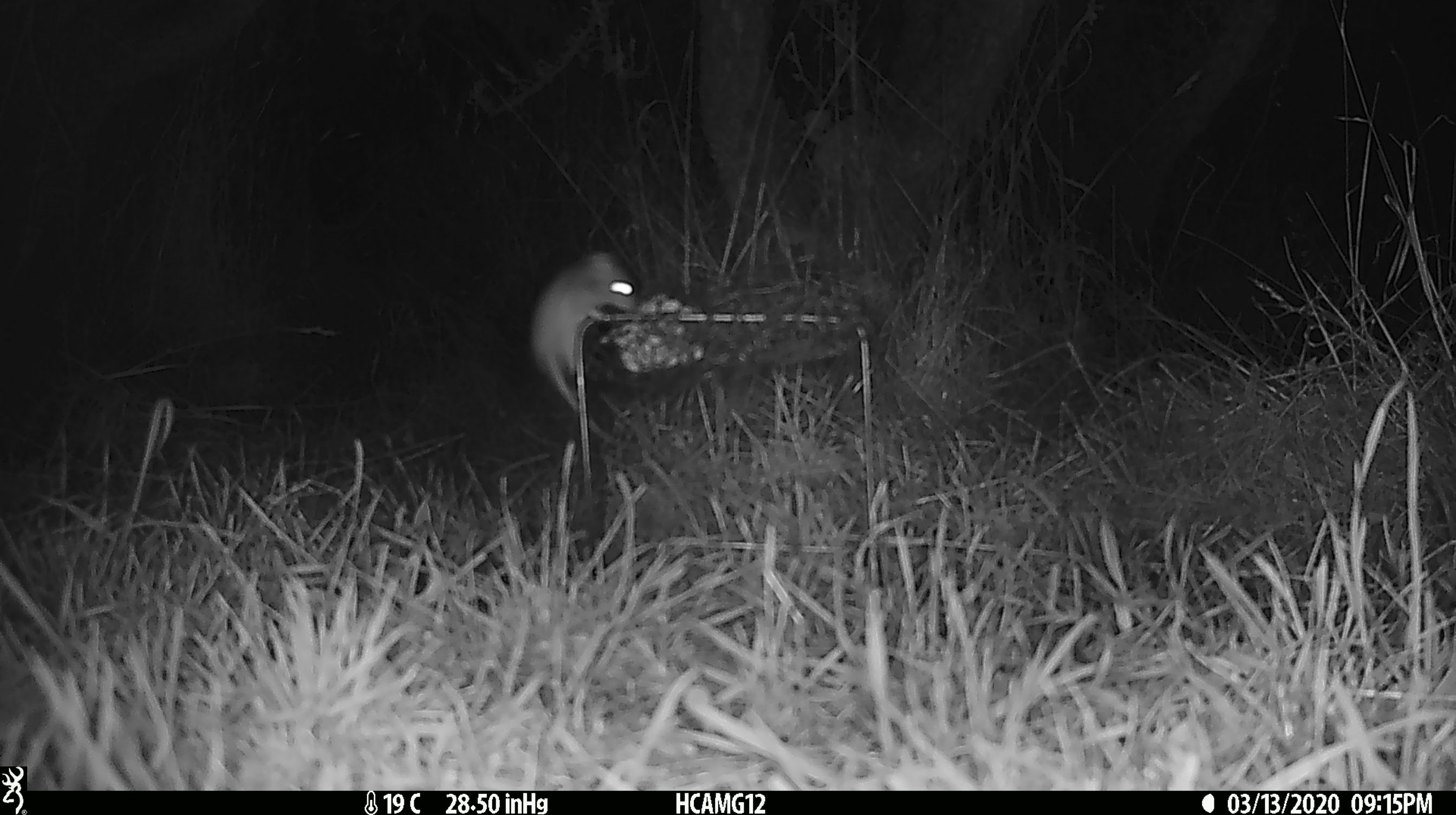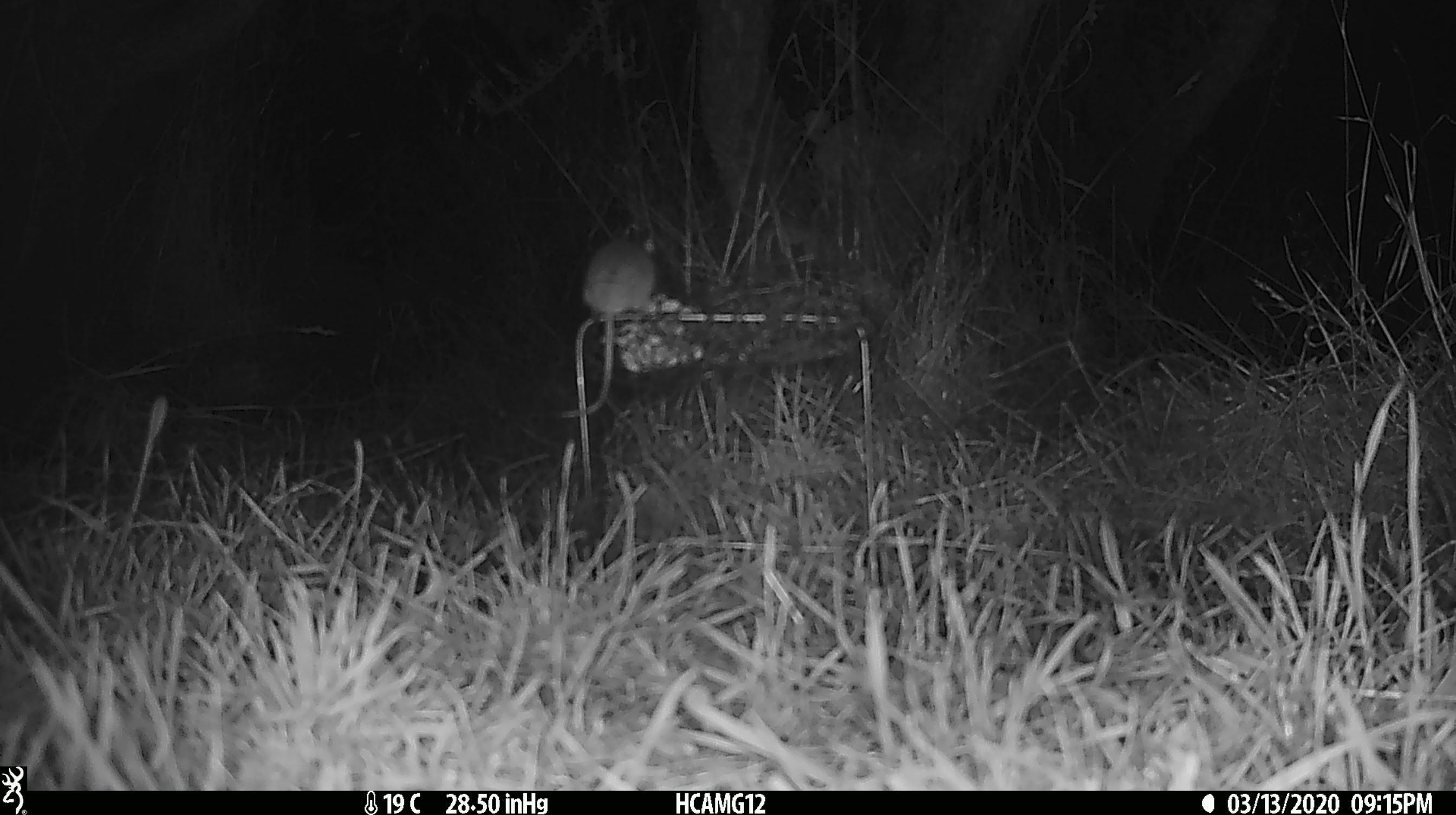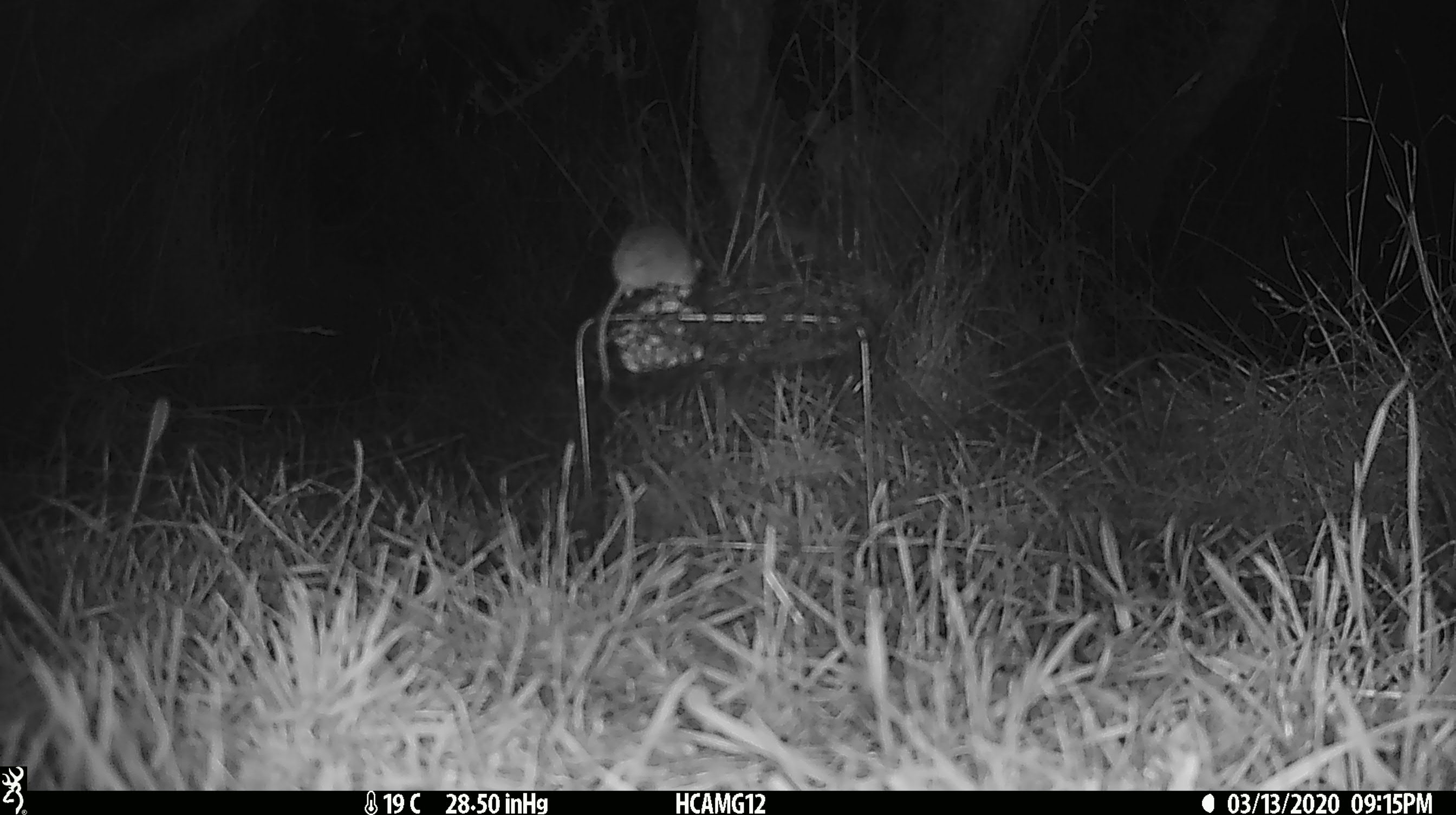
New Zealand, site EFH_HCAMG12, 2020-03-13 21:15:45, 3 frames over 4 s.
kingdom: Animalia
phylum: Chordata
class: Mammalia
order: Rodentia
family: Muridae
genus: Mus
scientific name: Mus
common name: mouse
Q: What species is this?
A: Mouse (Mus).